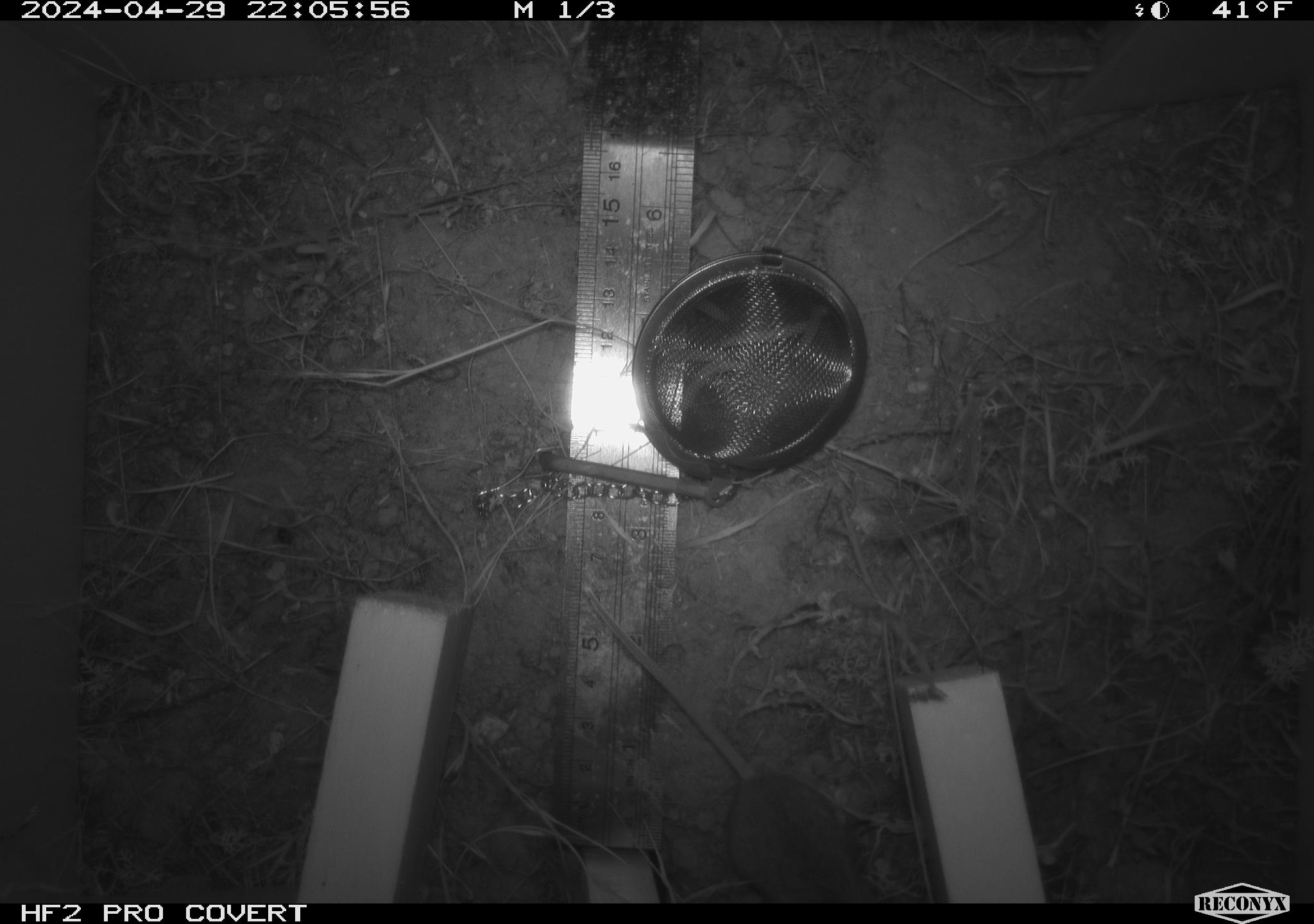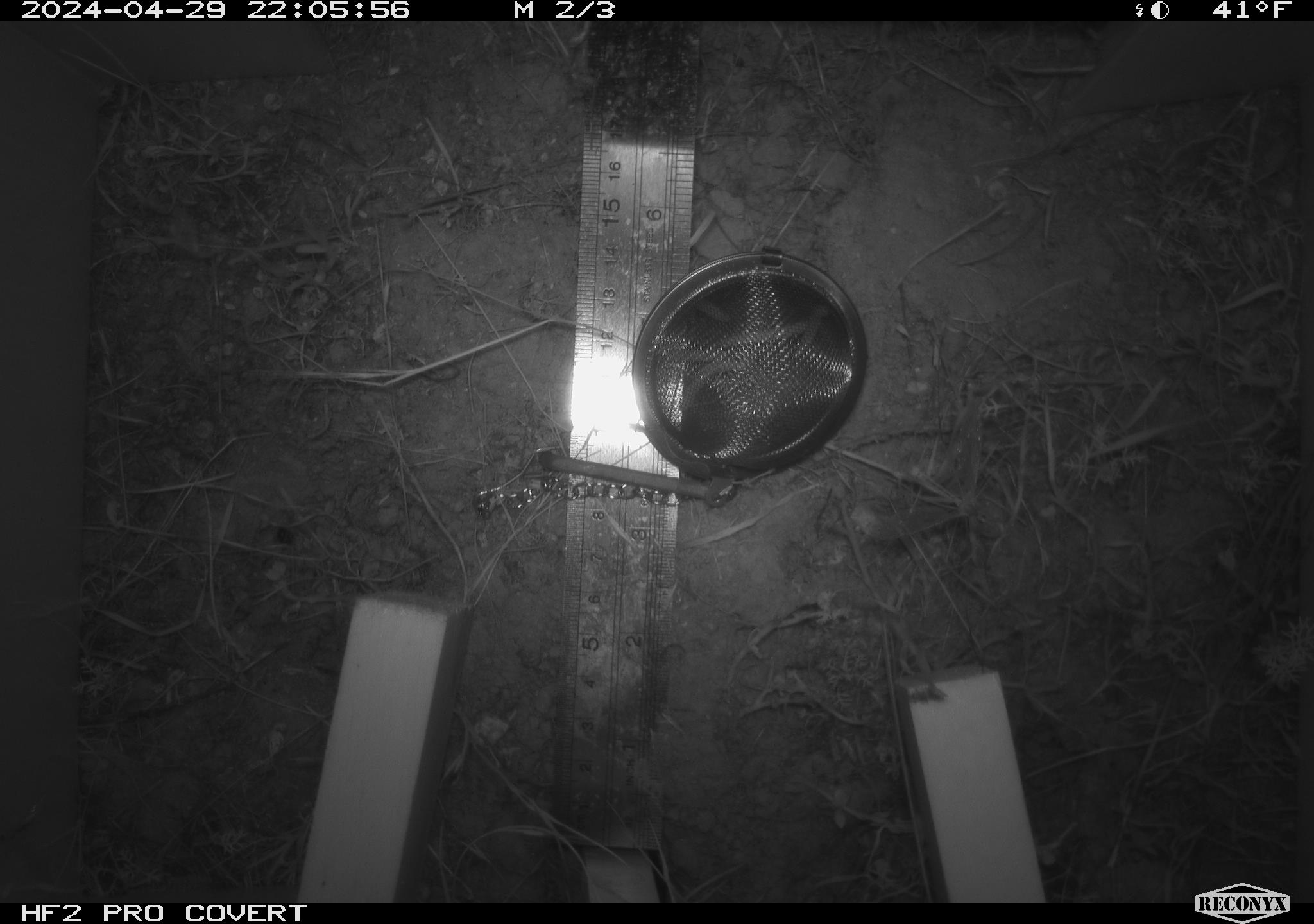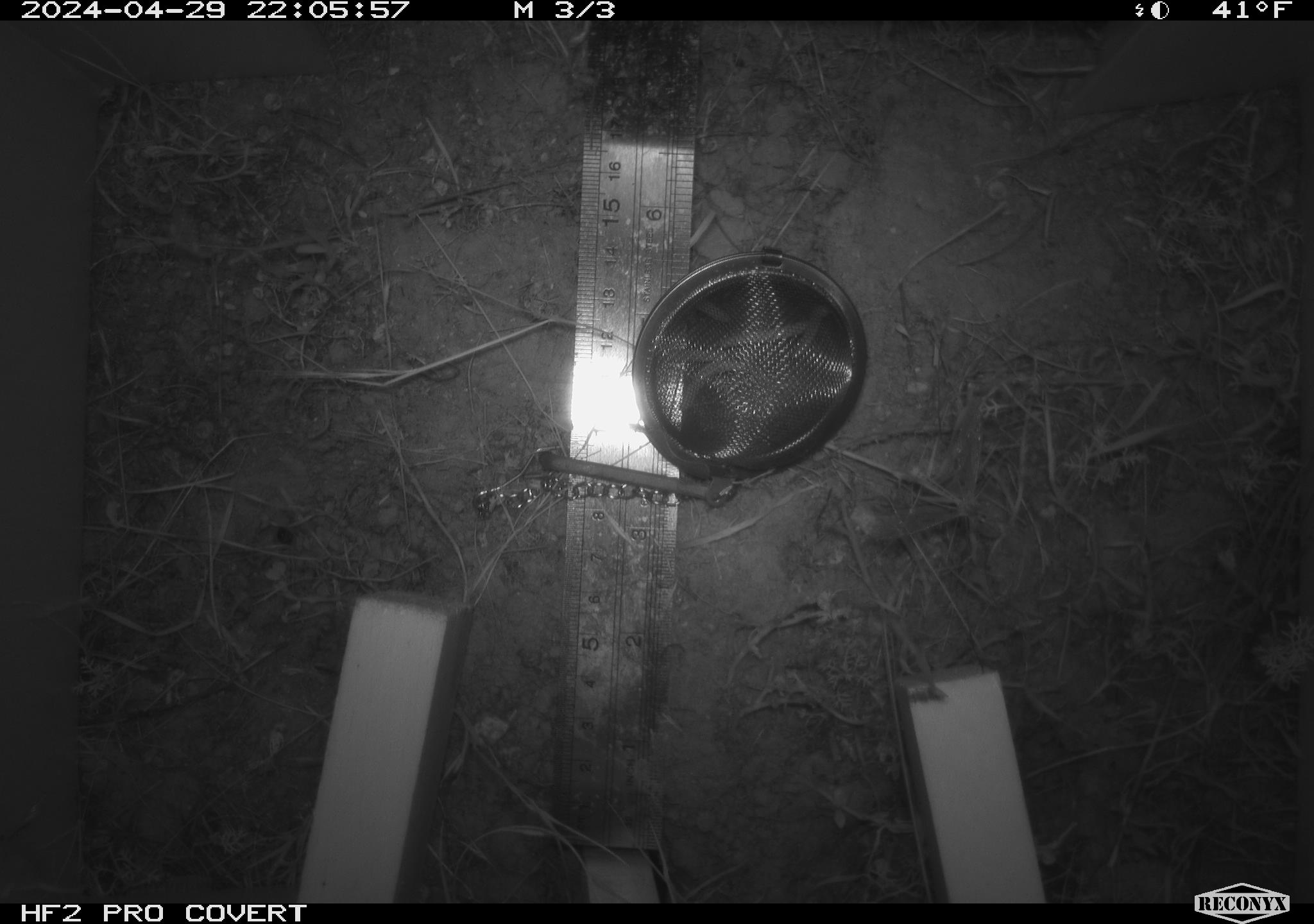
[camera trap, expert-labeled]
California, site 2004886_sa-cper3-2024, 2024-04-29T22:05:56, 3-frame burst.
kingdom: Animalia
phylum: Chordata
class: Mammalia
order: Rodentia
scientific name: Rodentia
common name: rodent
Rodent (Rodentia).